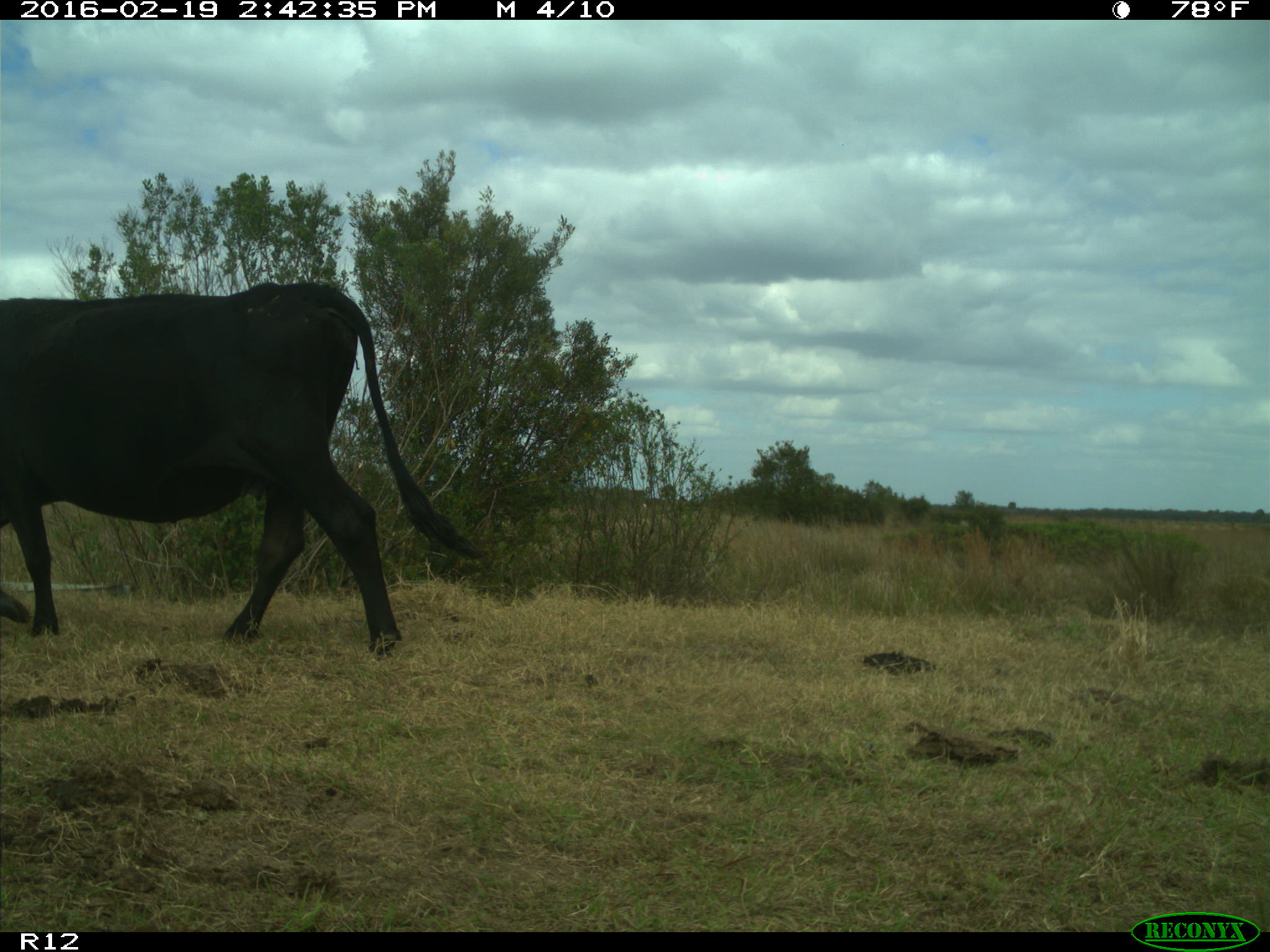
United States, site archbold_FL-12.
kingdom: Animalia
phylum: Chordata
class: Mammalia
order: Artiodactyla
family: Bovidae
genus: Bos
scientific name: Bos taurus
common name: domestic cow